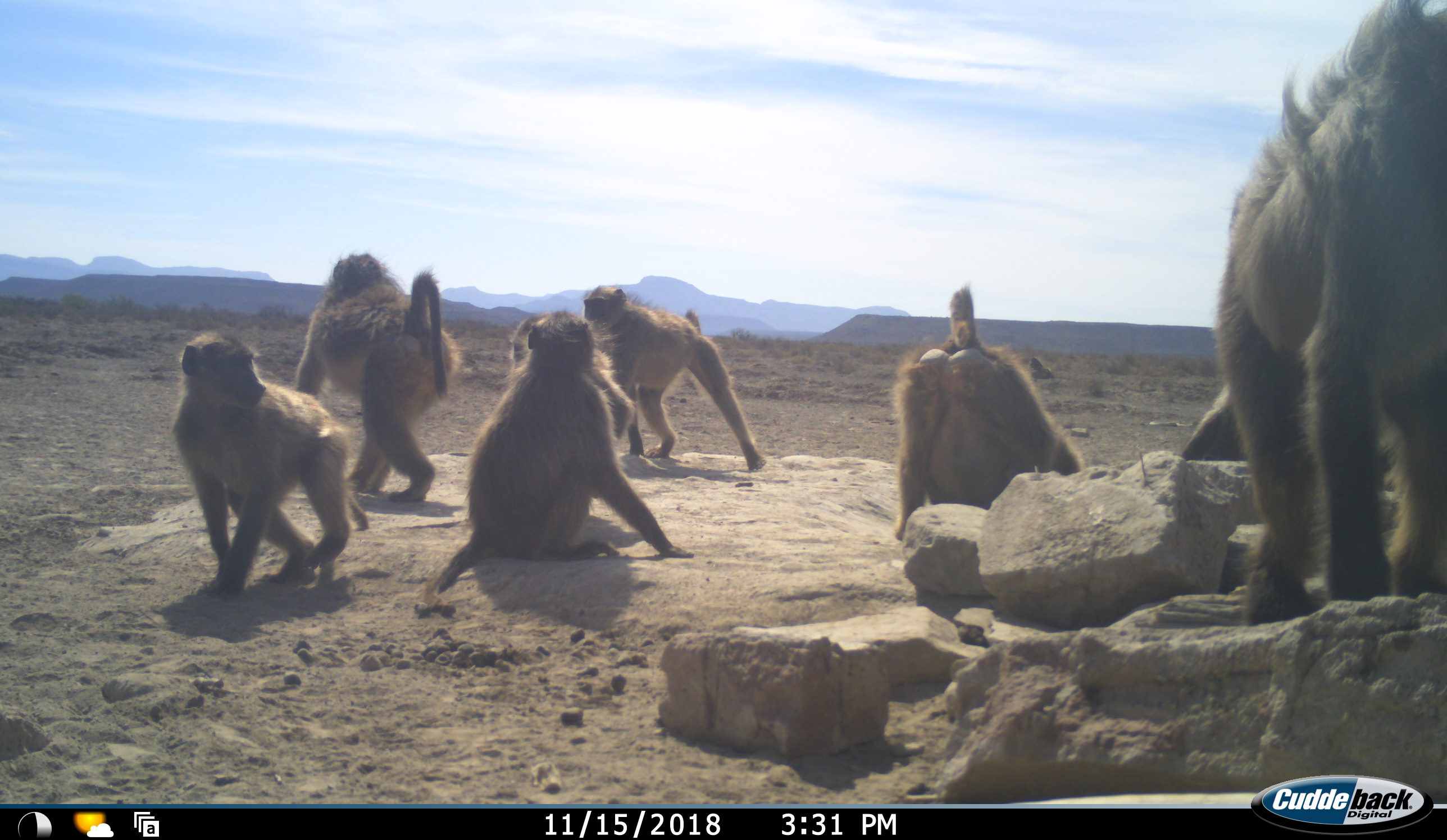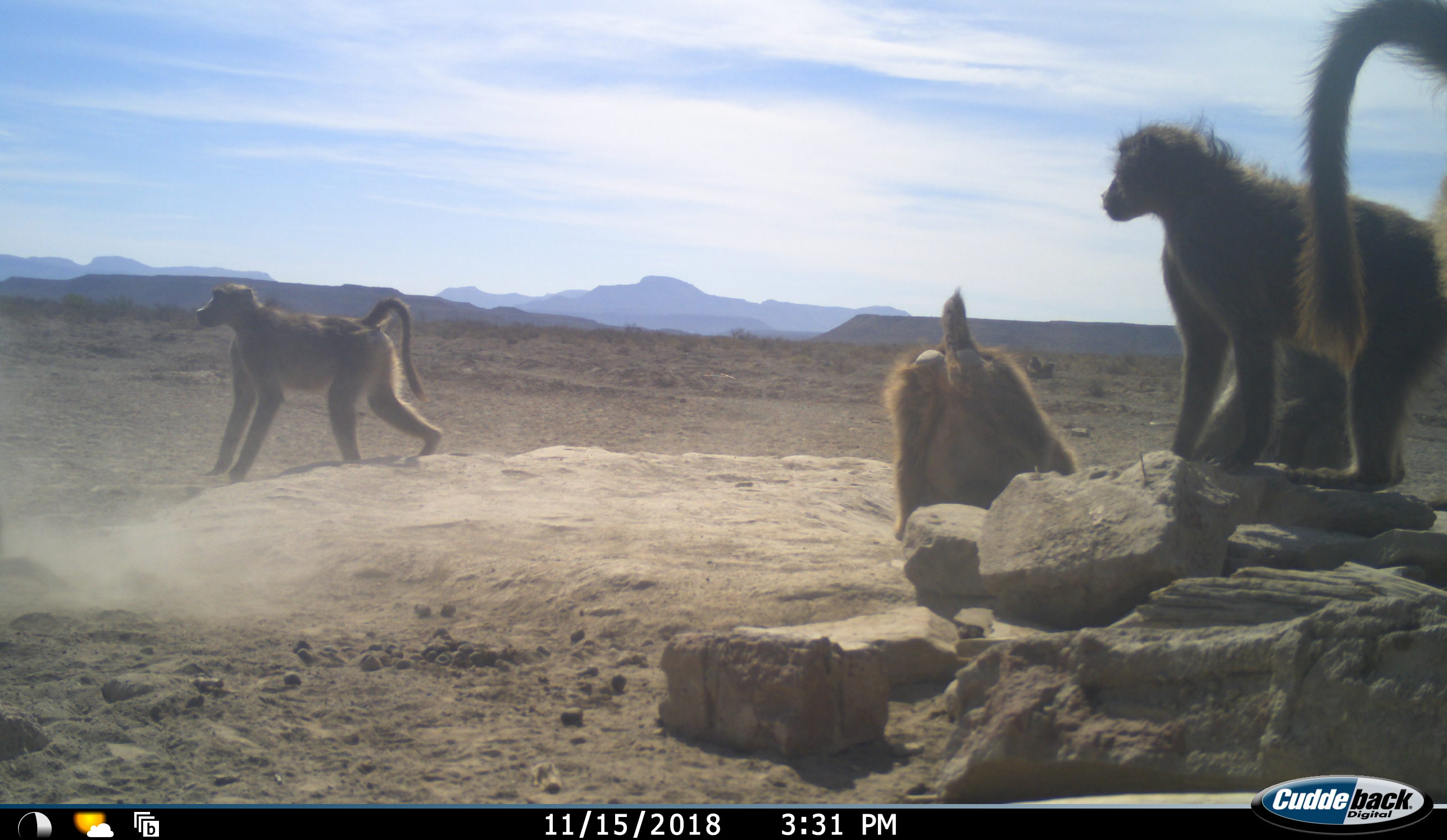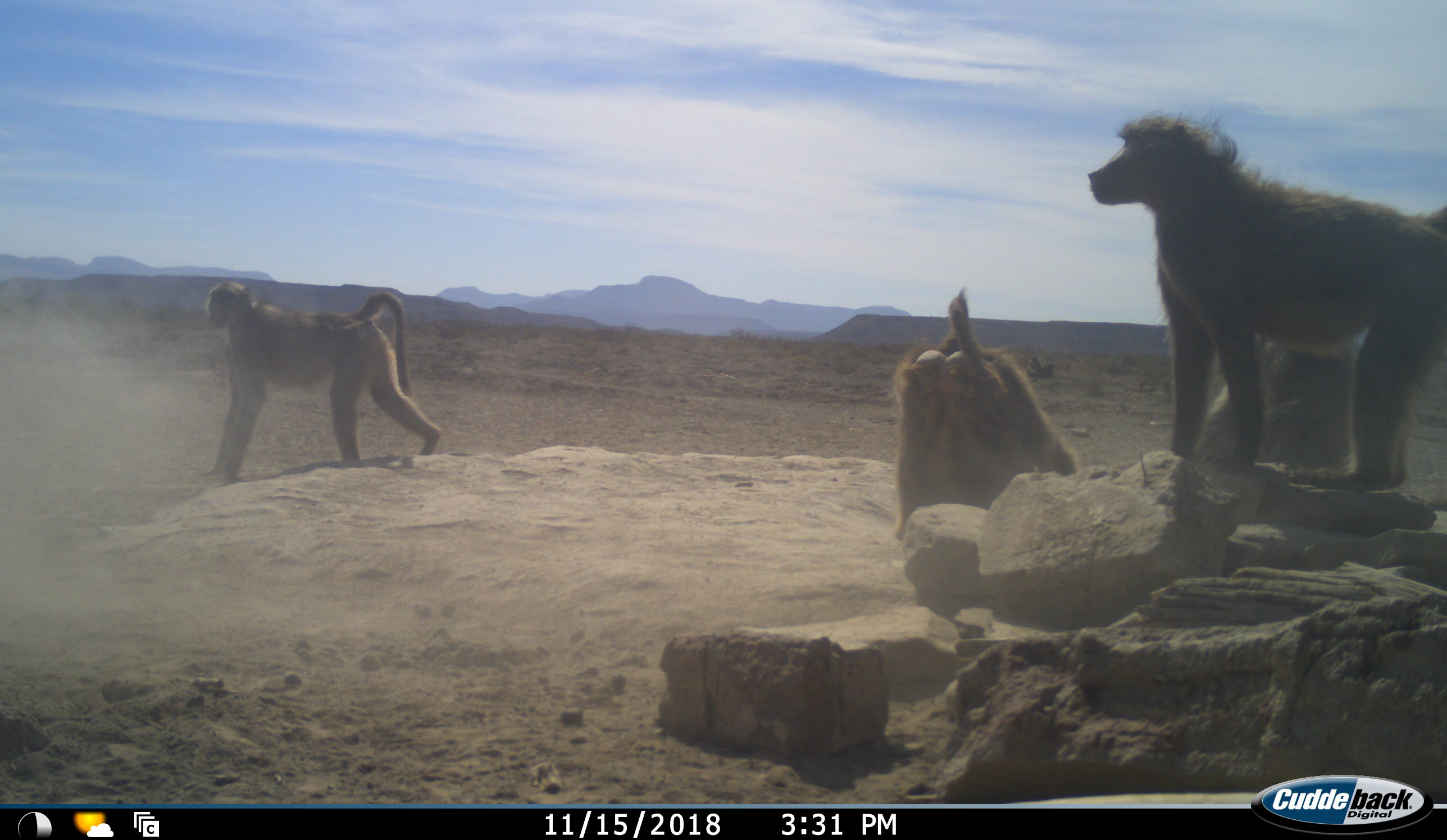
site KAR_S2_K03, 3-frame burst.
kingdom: Animalia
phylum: Chordata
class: Mammalia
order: Primates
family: Cercopithecidae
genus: Papio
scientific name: Papio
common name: baboon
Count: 8.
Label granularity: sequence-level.